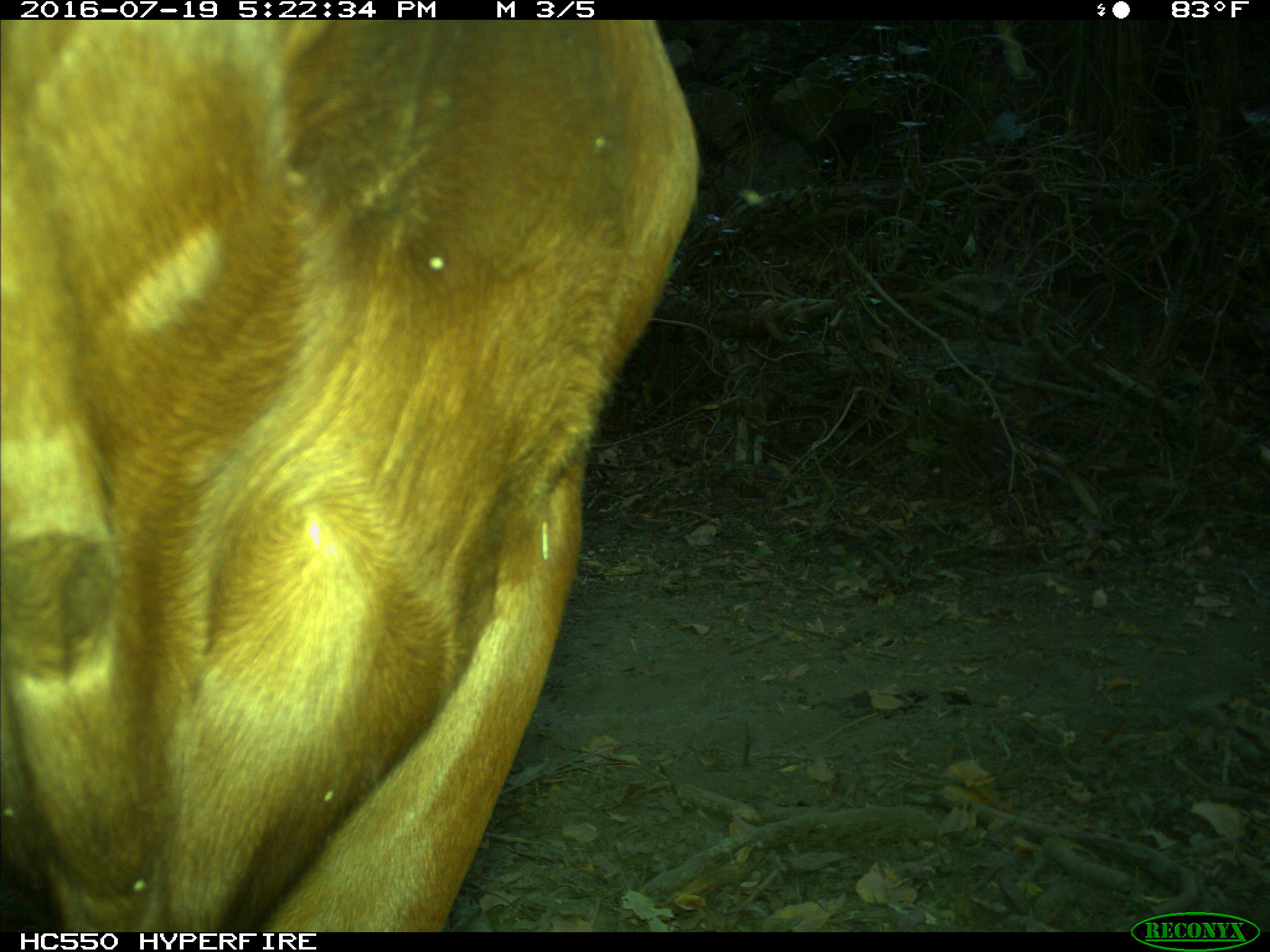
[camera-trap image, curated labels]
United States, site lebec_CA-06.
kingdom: Animalia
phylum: Chordata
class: Mammalia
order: Artiodactyla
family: Bovidae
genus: Bos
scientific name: Bos taurus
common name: domestic cow